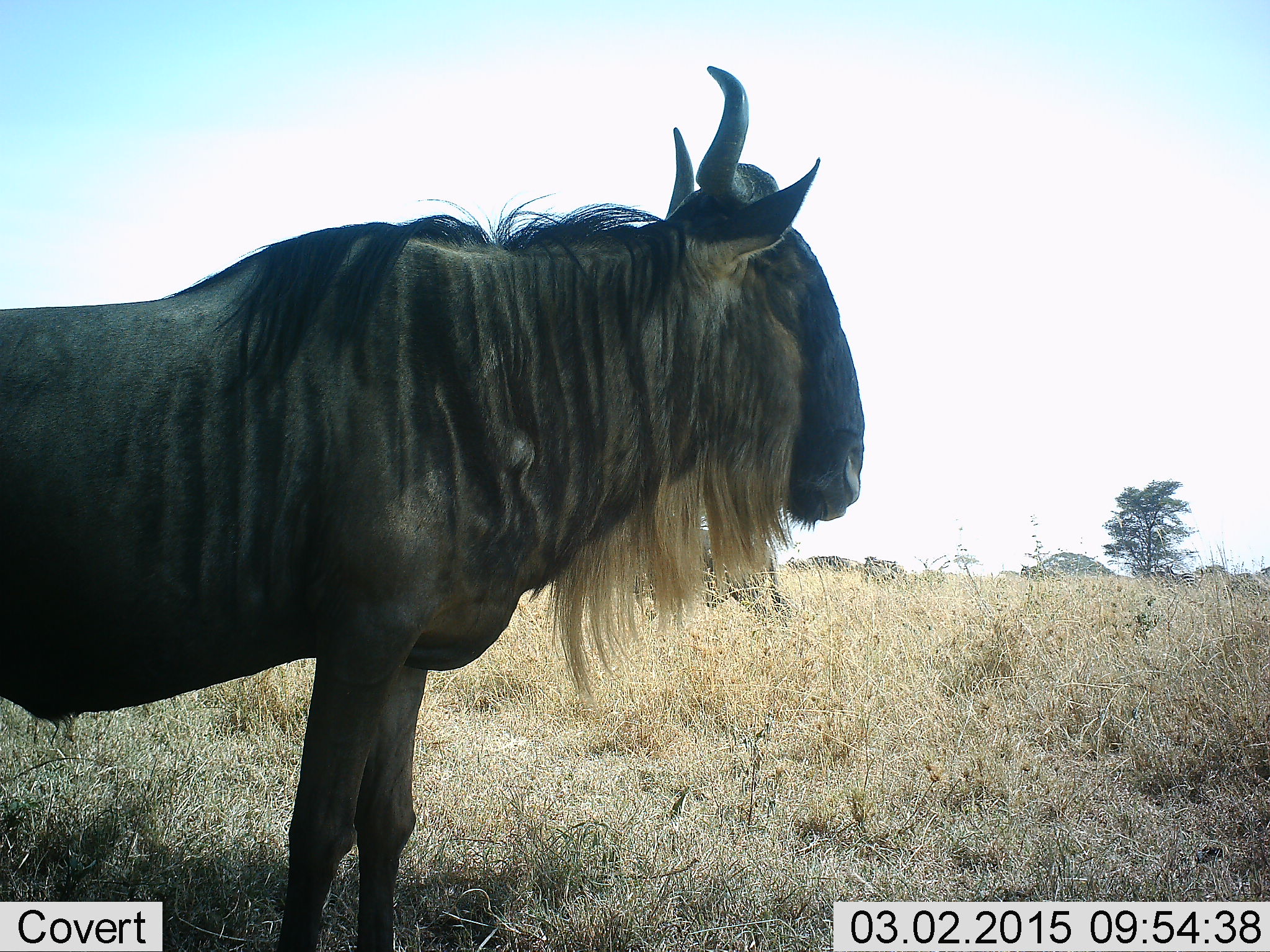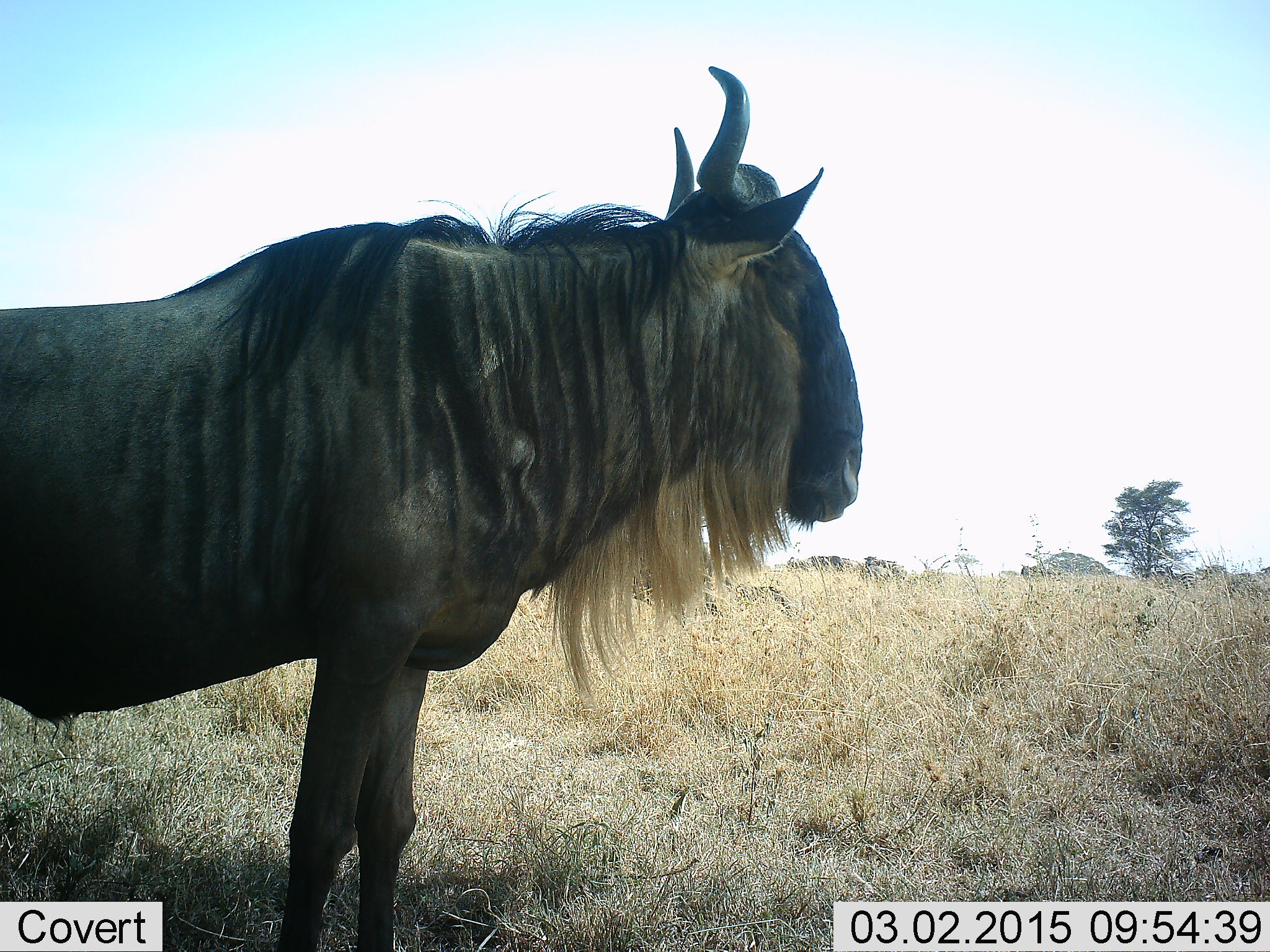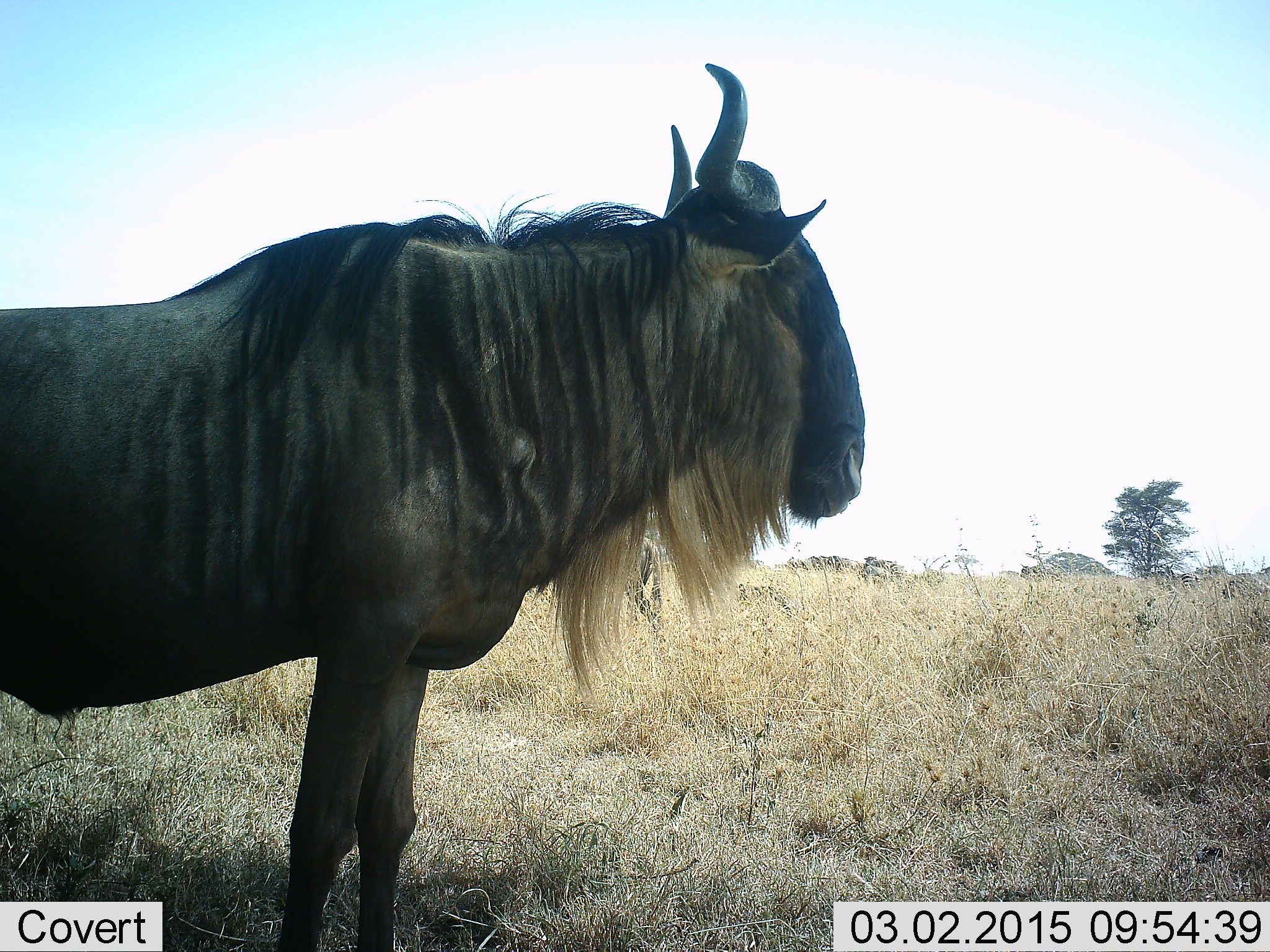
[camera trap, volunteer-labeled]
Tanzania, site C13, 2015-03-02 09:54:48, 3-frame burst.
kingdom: Animalia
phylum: Chordata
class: Mammalia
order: Artiodactyla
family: Bovidae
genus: Connochaetes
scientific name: Connochaetes taurinus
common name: blue wildebeest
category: wildebeest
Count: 1.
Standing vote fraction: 100%.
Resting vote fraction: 0%.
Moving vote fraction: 36%.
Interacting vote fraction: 0%.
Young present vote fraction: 0%.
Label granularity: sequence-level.